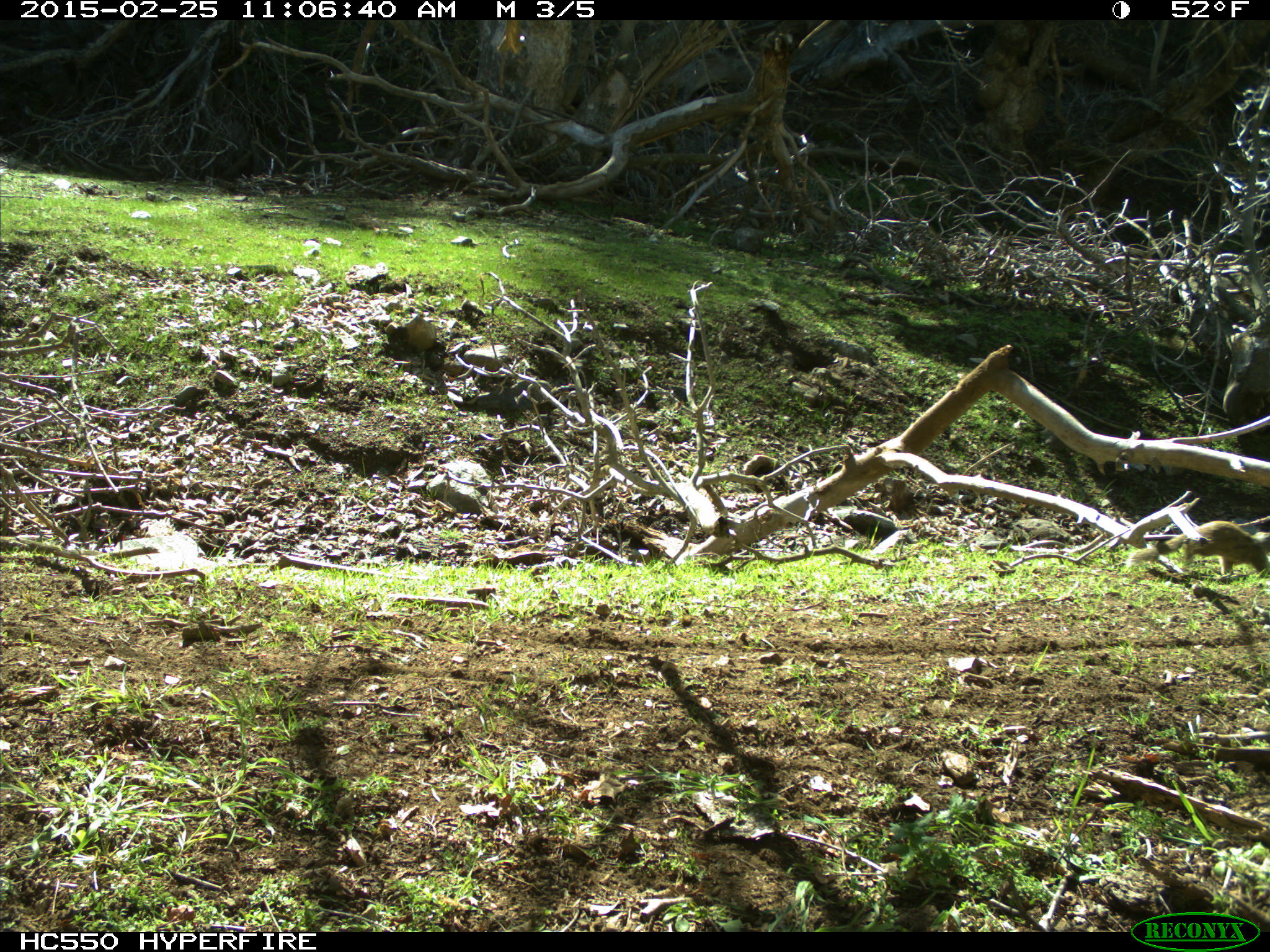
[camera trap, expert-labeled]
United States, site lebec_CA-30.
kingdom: Animalia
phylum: Chordata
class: Mammalia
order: Rodentia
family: Sciuridae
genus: Otospermophilus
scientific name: Otospermophilus beecheyi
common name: california ground squirrel